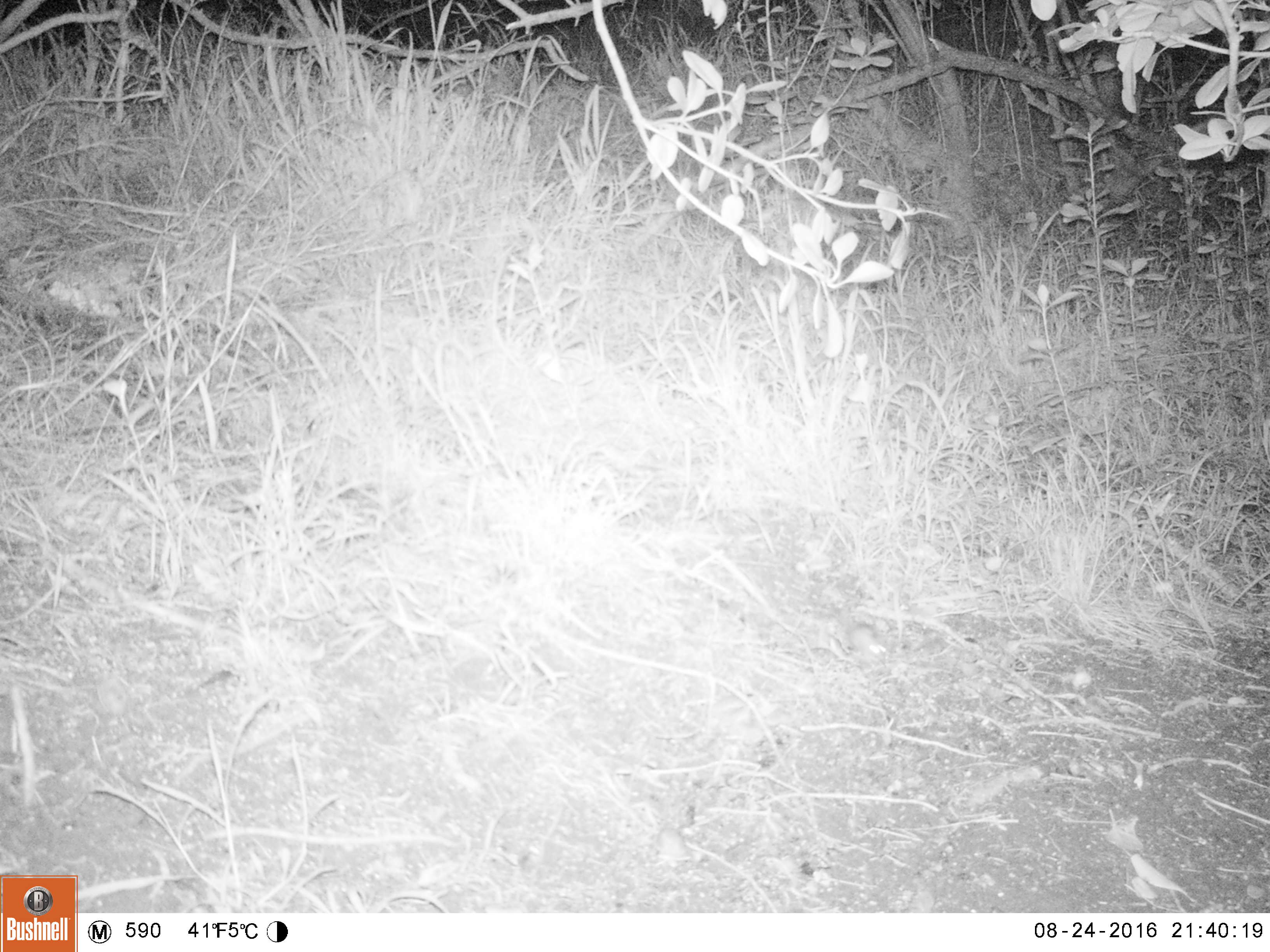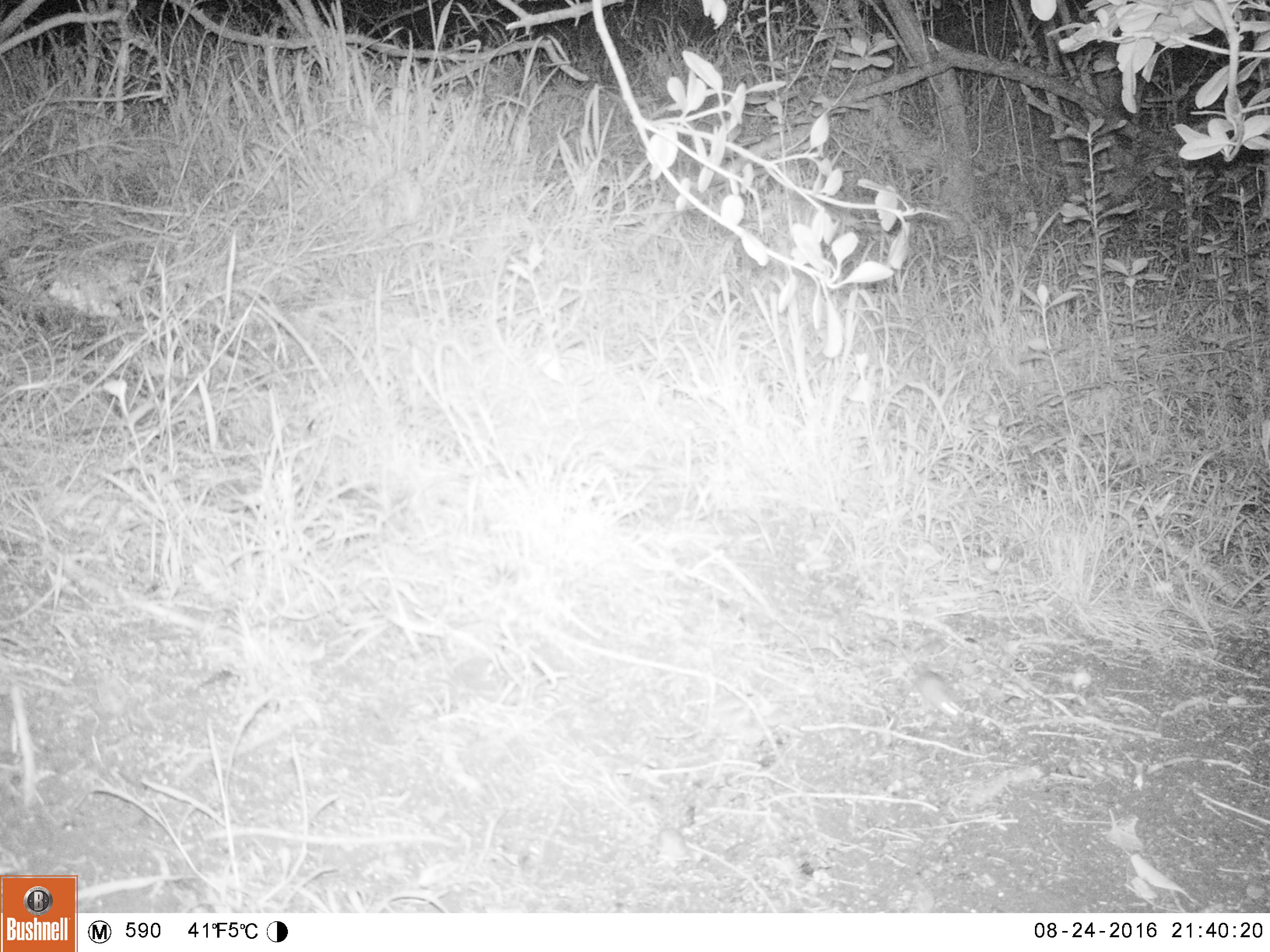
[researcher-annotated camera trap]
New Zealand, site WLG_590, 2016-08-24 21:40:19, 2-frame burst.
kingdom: Animalia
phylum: Chordata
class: Mammalia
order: Rodentia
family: Muridae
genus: Mus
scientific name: Mus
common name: mouse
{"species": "mouse (Mus)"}